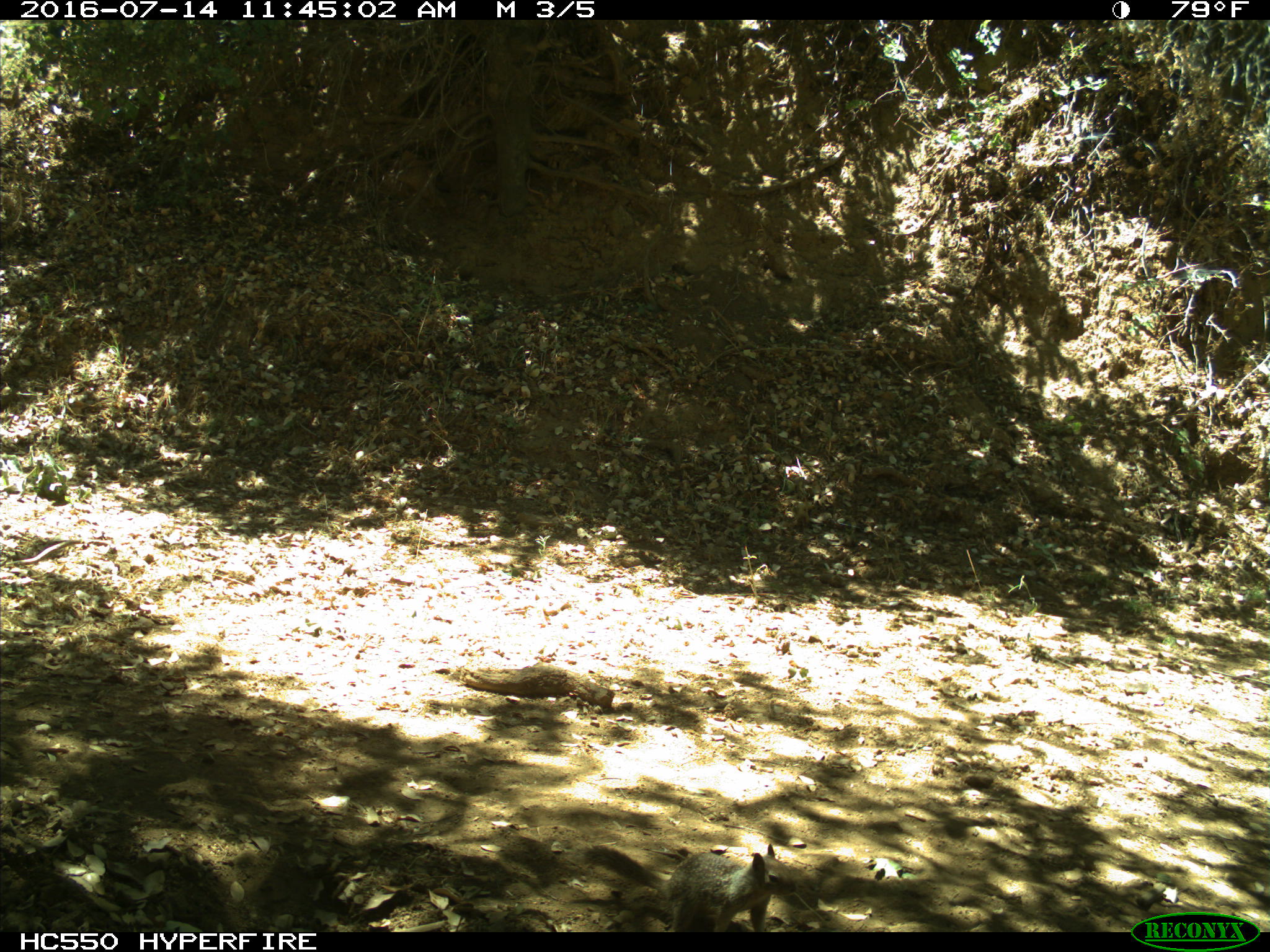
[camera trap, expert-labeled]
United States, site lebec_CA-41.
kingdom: Animalia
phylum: Chordata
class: Mammalia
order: Rodentia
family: Sciuridae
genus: Otospermophilus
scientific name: Otospermophilus beecheyi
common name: california ground squirrel